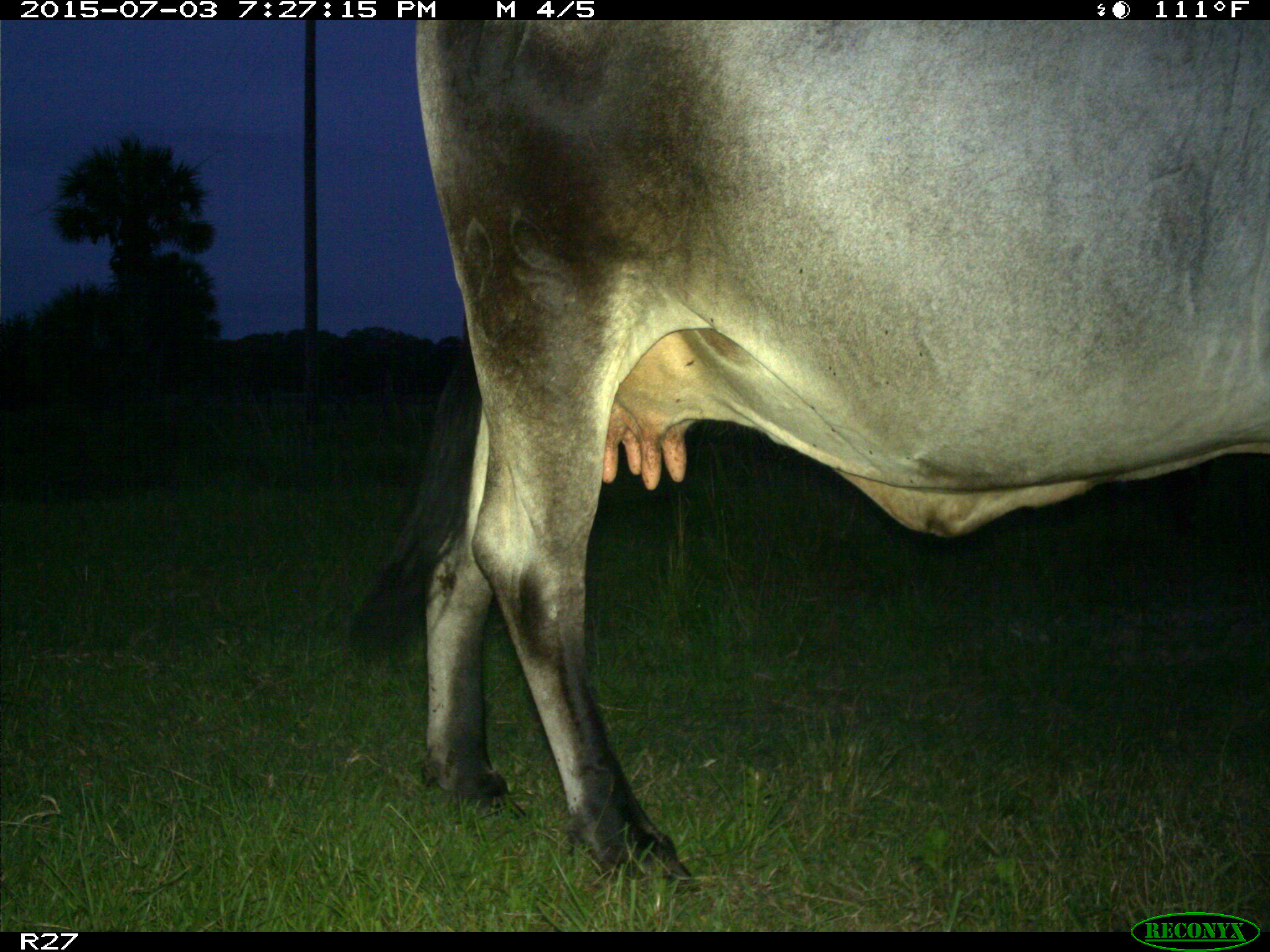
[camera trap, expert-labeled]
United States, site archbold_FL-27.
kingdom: Animalia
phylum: Chordata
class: Mammalia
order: Artiodactyla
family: Bovidae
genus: Bos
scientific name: Bos taurus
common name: domestic cow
Bos taurus (domestic cow).